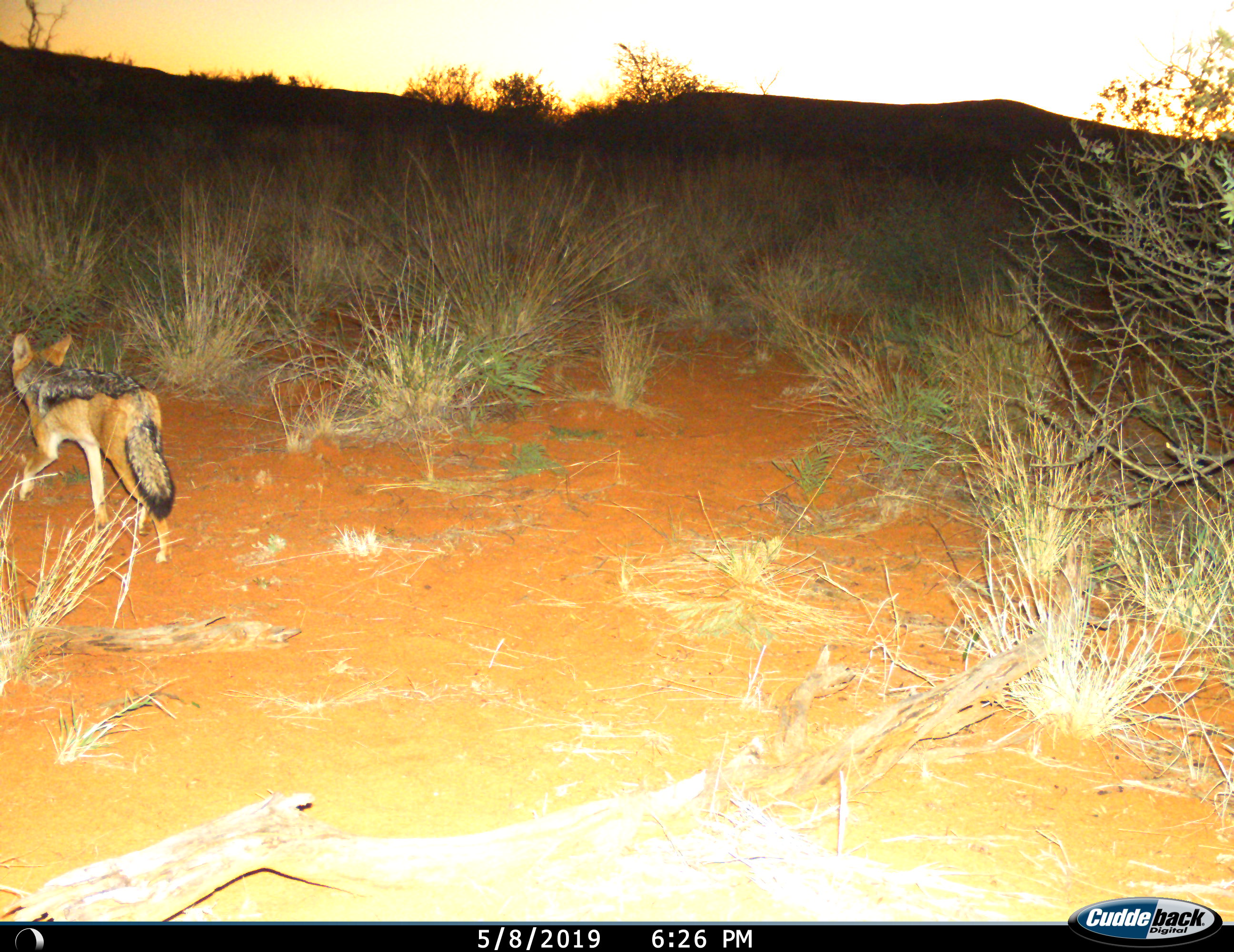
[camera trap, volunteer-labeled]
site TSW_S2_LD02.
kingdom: Animalia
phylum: Chordata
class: Mammalia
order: Carnivora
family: Canidae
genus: Lupulella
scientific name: Lupulella mesomelas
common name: black-backed jackal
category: jackalblackbacked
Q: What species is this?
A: Jackalblackbacked (black-backed jackal) (Lupulella mesomelas).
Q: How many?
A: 1.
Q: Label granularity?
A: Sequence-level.